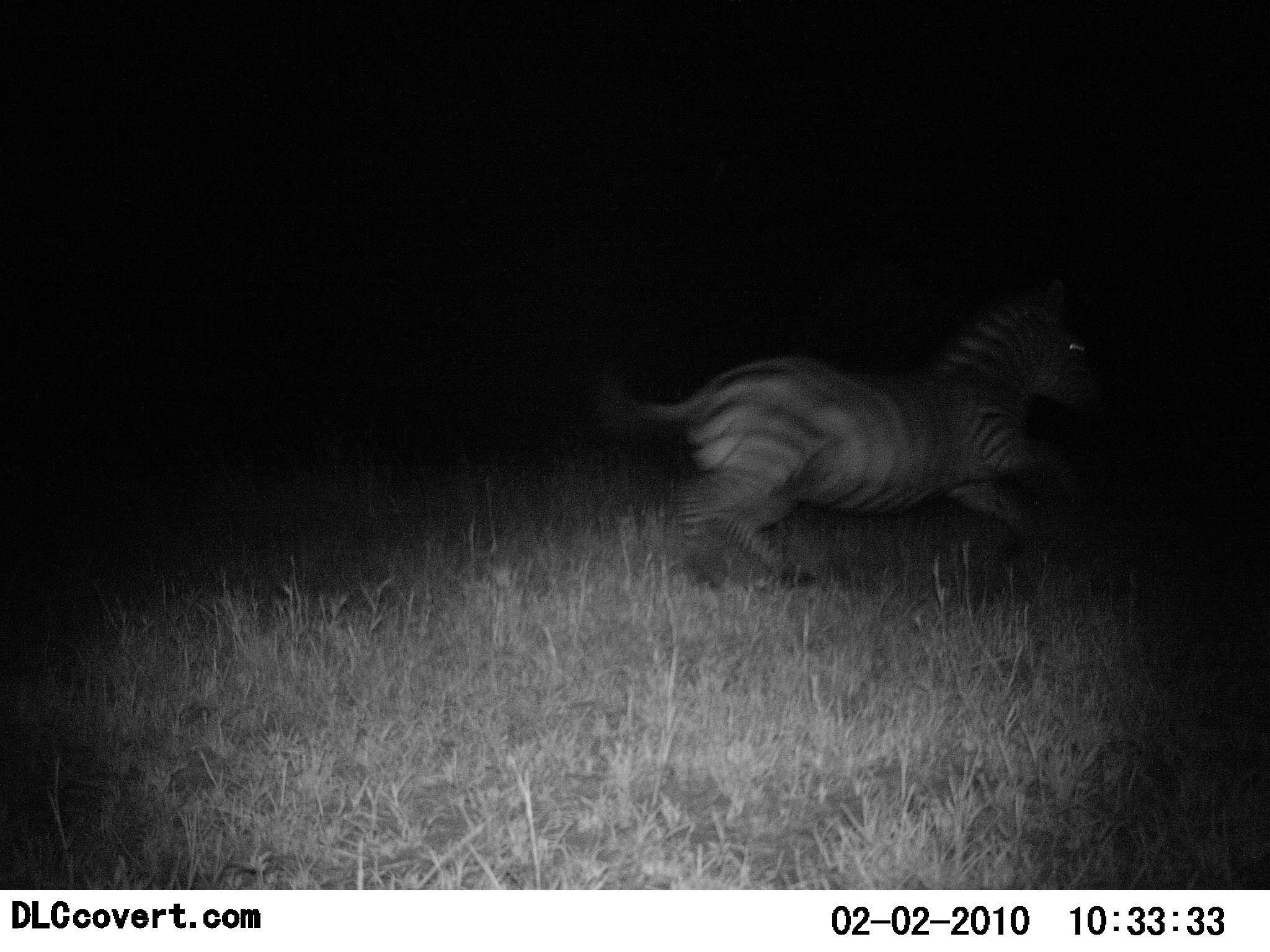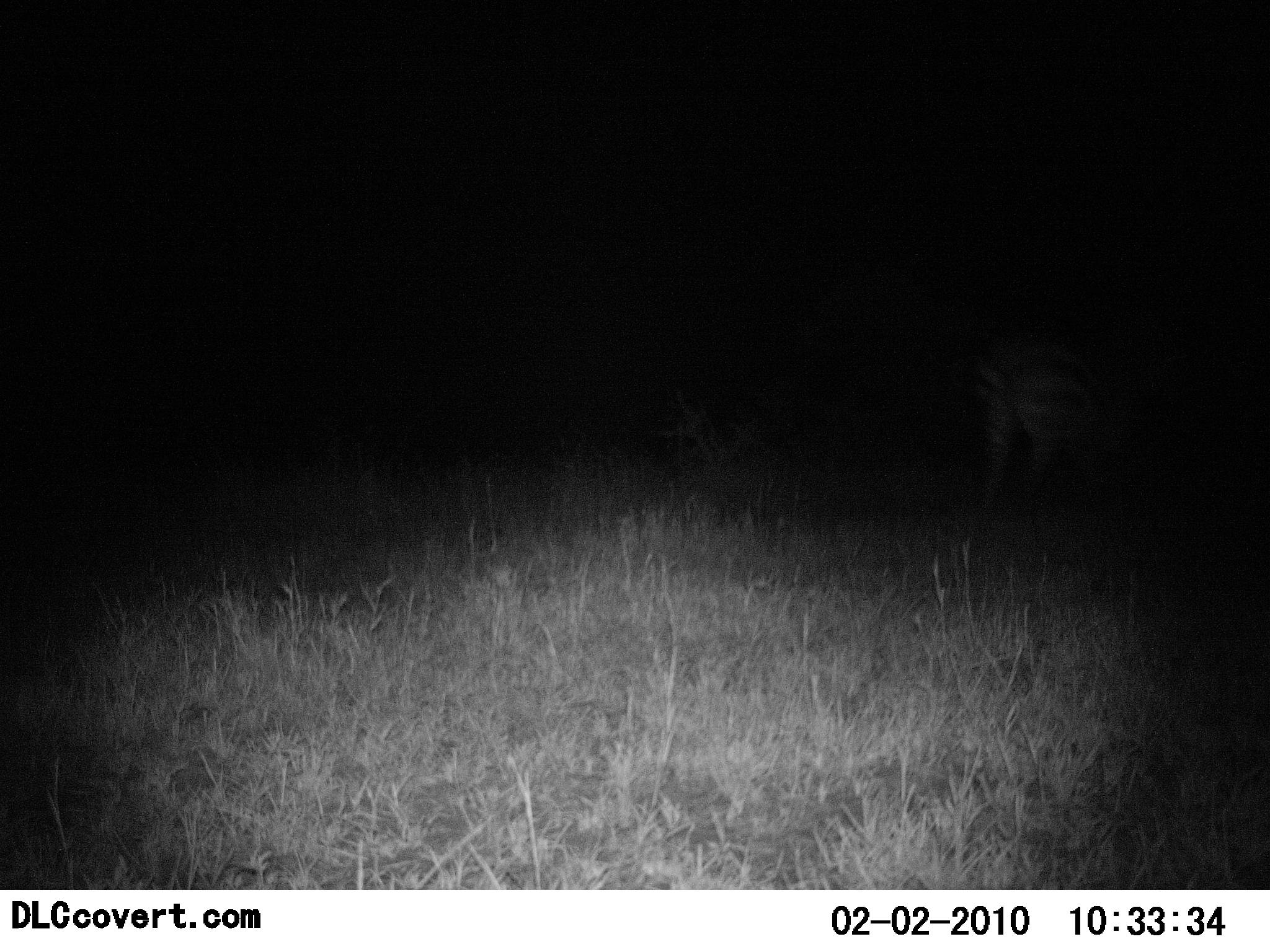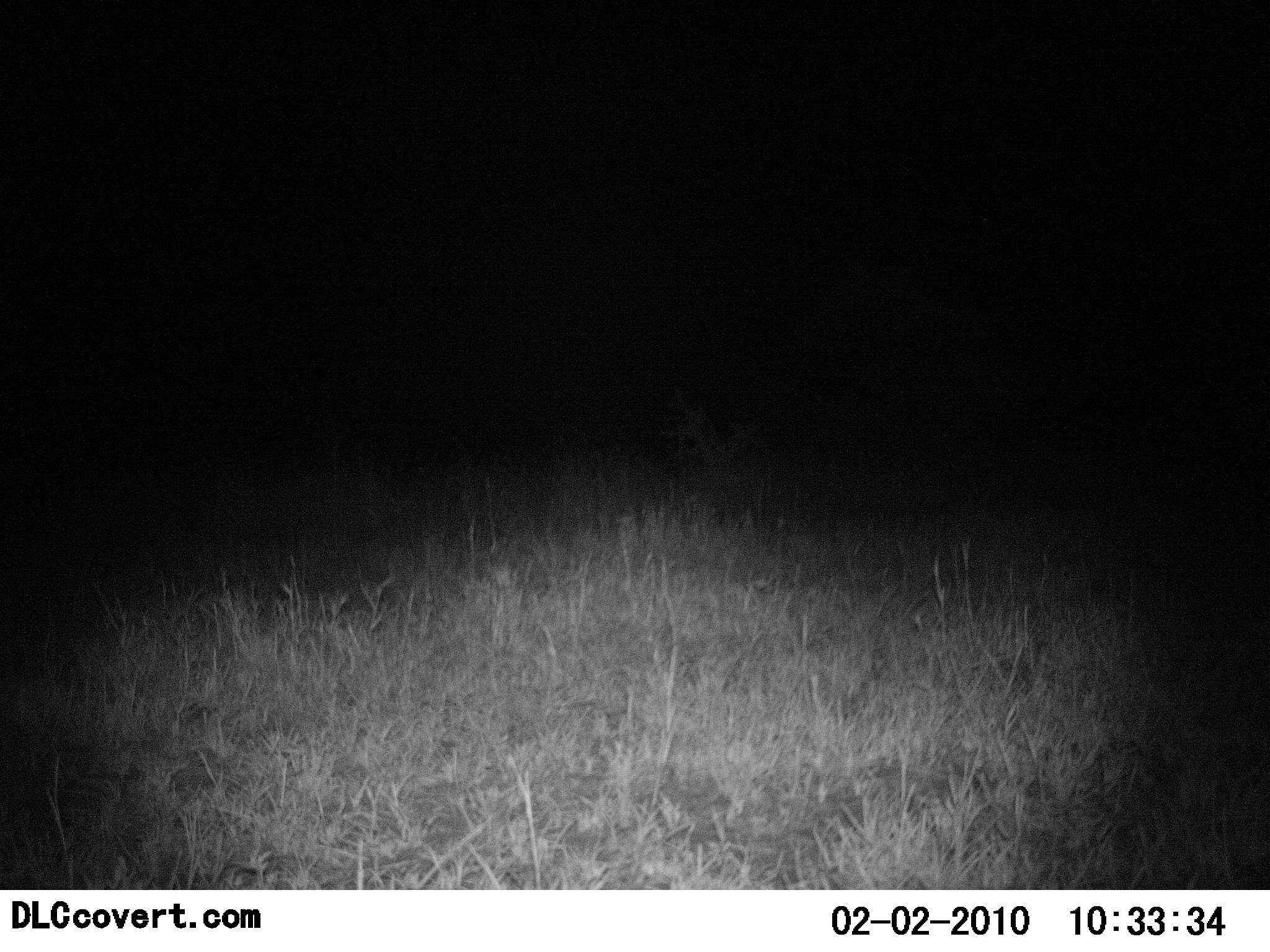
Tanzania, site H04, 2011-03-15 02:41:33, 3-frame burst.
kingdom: Animalia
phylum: Chordata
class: Mammalia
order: Perissodactyla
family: Equidae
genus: Equus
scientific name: Equus quagga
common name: plains zebra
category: zebra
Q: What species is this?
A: Zebra (plains zebra) (Equus quagga).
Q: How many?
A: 1.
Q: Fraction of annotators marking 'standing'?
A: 9%.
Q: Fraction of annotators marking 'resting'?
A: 0%.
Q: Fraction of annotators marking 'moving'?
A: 91%.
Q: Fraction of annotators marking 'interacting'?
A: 0%.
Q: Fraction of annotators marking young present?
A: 0%.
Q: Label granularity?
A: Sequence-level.